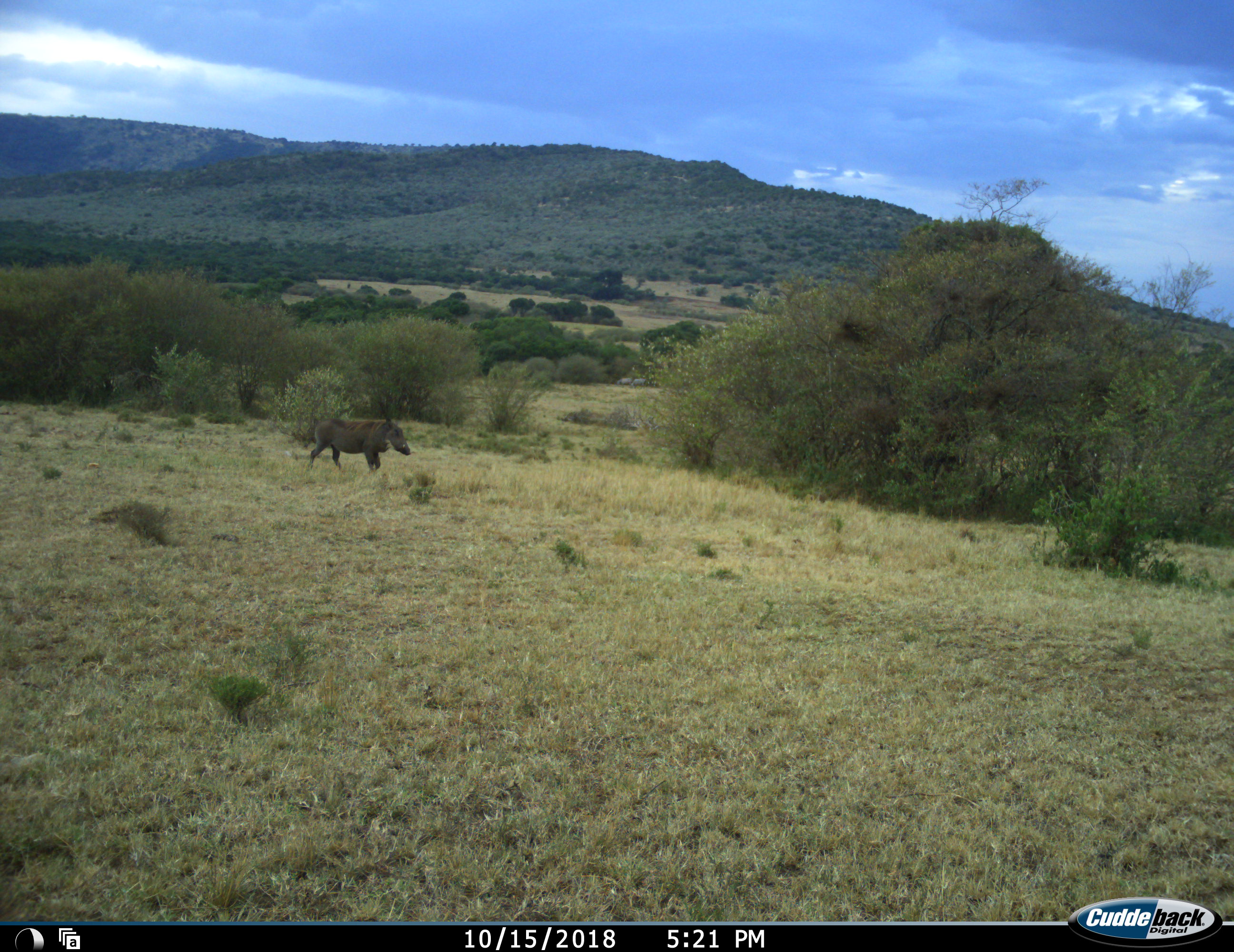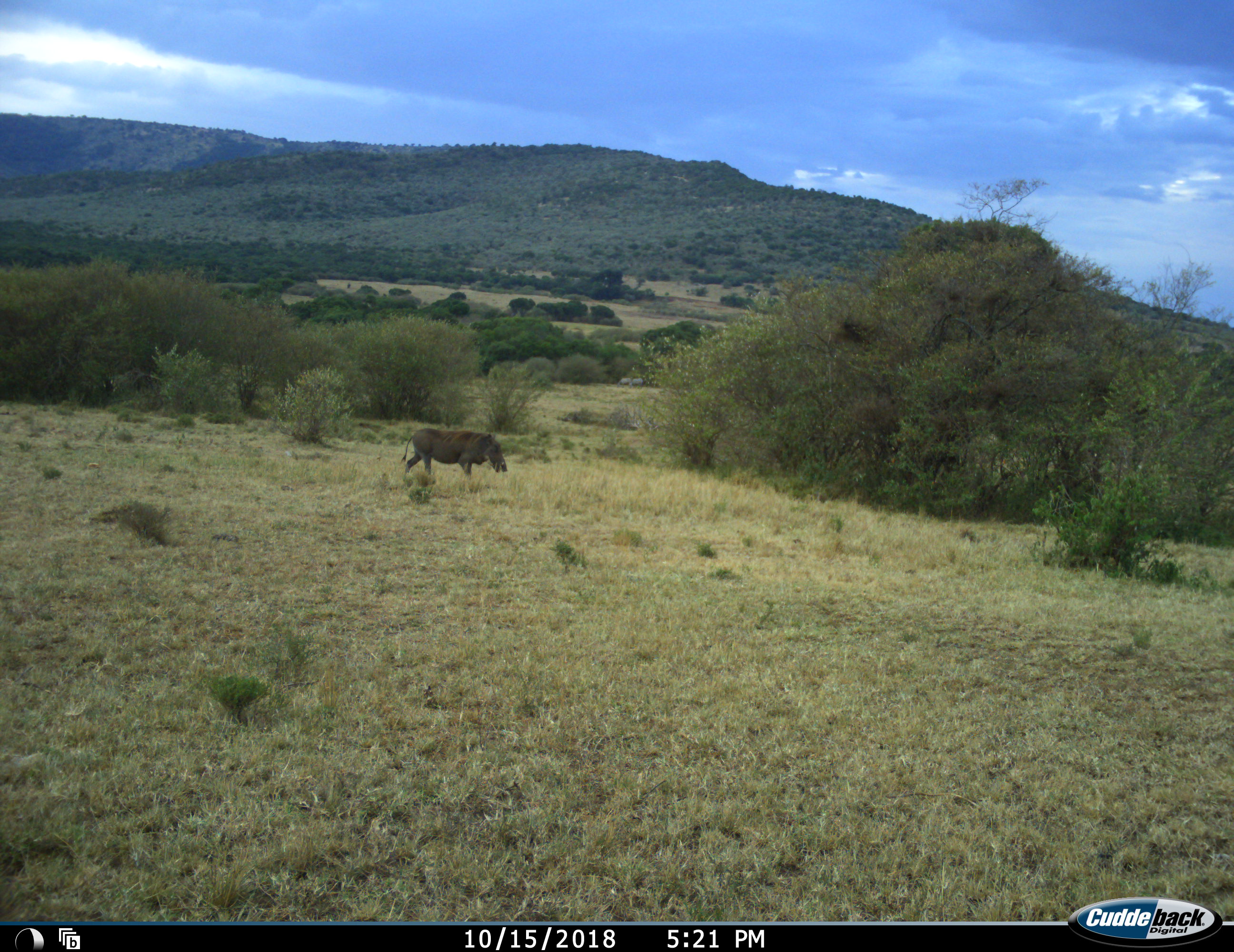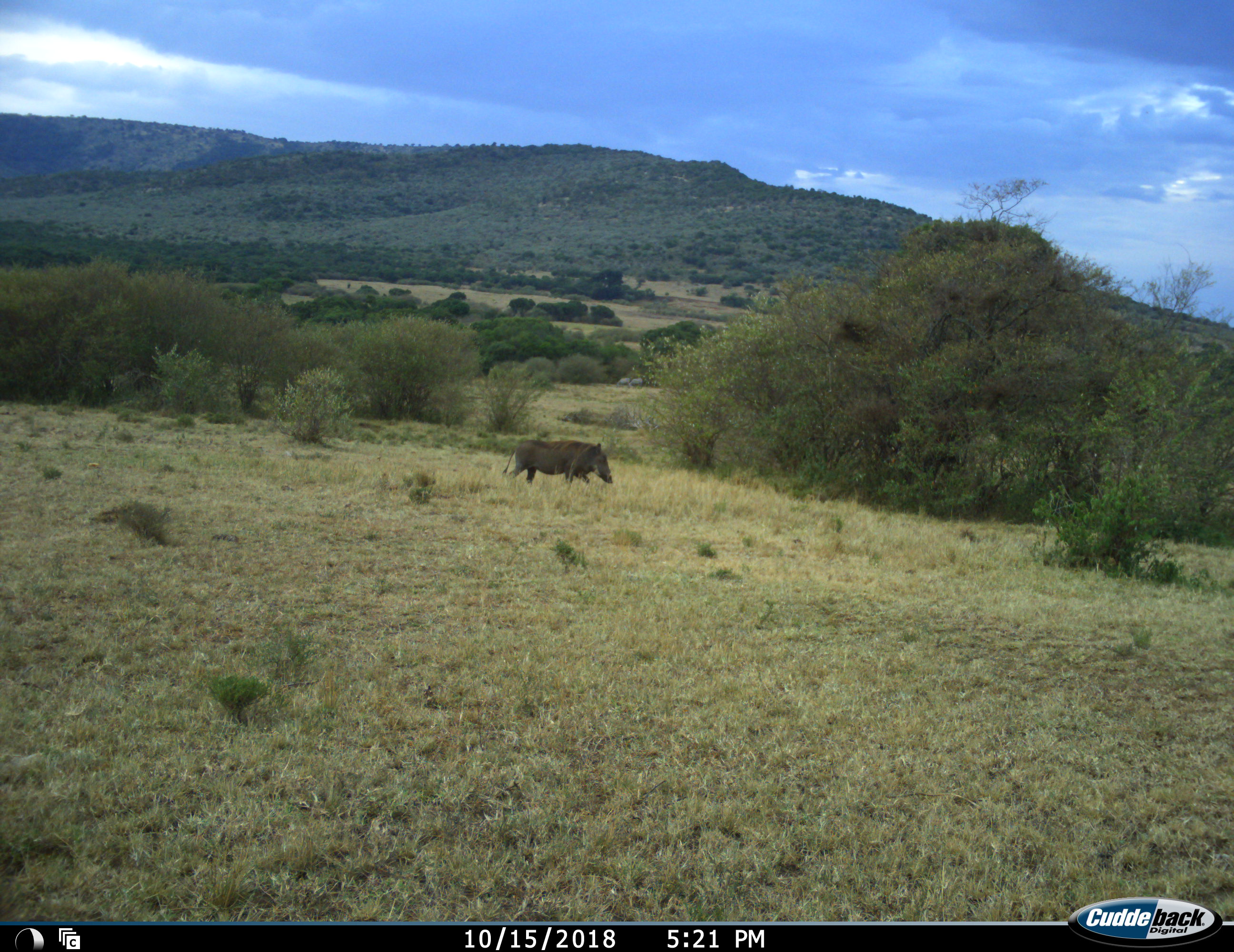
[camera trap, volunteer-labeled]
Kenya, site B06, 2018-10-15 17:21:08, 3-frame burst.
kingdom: Animalia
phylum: Chordata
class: Mammalia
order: Artiodactyla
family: Suidae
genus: Phacochoerus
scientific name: Phacochoerus africanus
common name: warthog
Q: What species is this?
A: Warthog (Phacochoerus africanus).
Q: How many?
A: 1.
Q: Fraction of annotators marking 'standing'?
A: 10%.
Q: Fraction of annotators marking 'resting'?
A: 0%.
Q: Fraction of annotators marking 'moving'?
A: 90%.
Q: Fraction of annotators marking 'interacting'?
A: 0%.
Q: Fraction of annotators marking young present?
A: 0%.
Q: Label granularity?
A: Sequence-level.